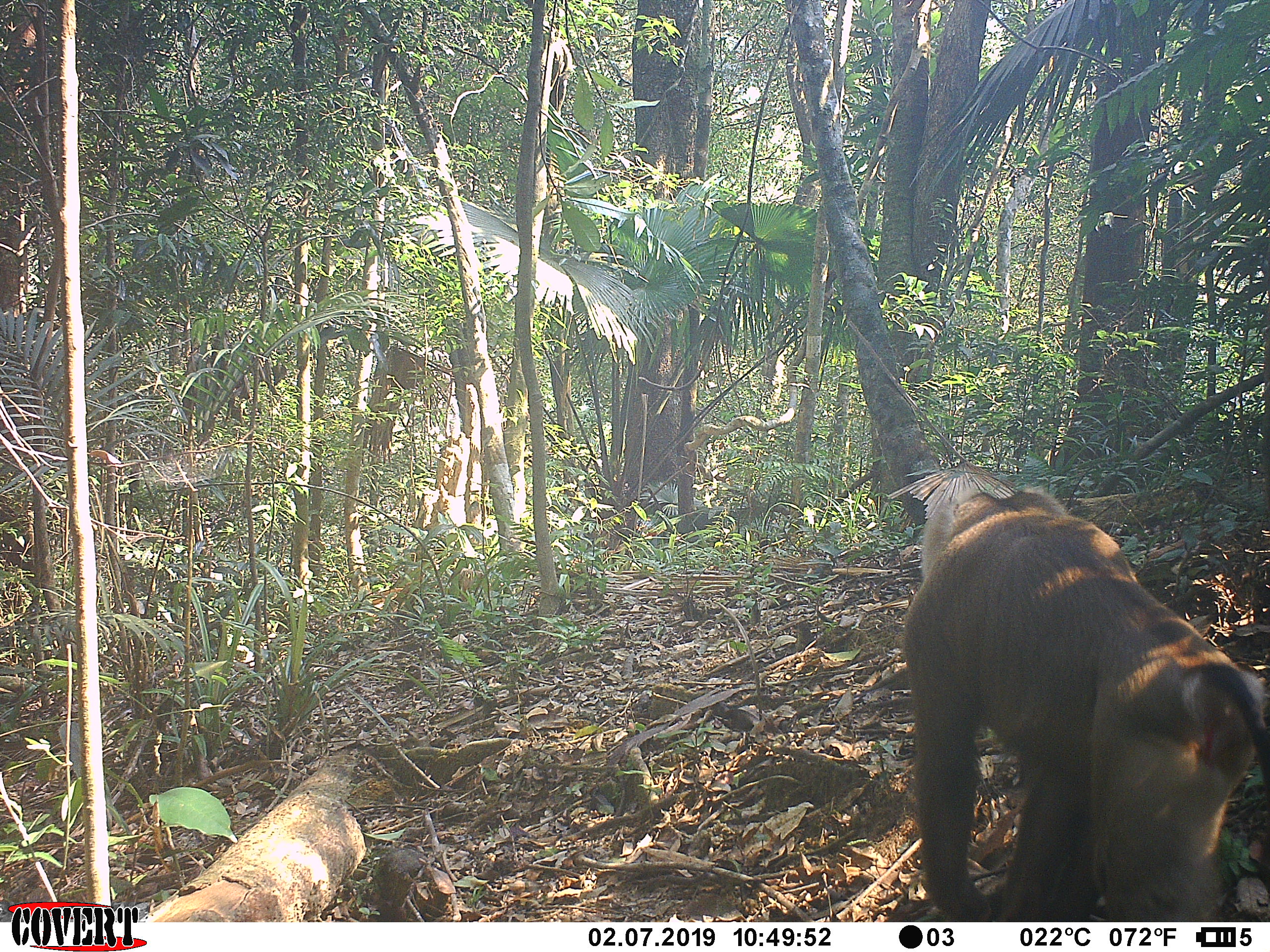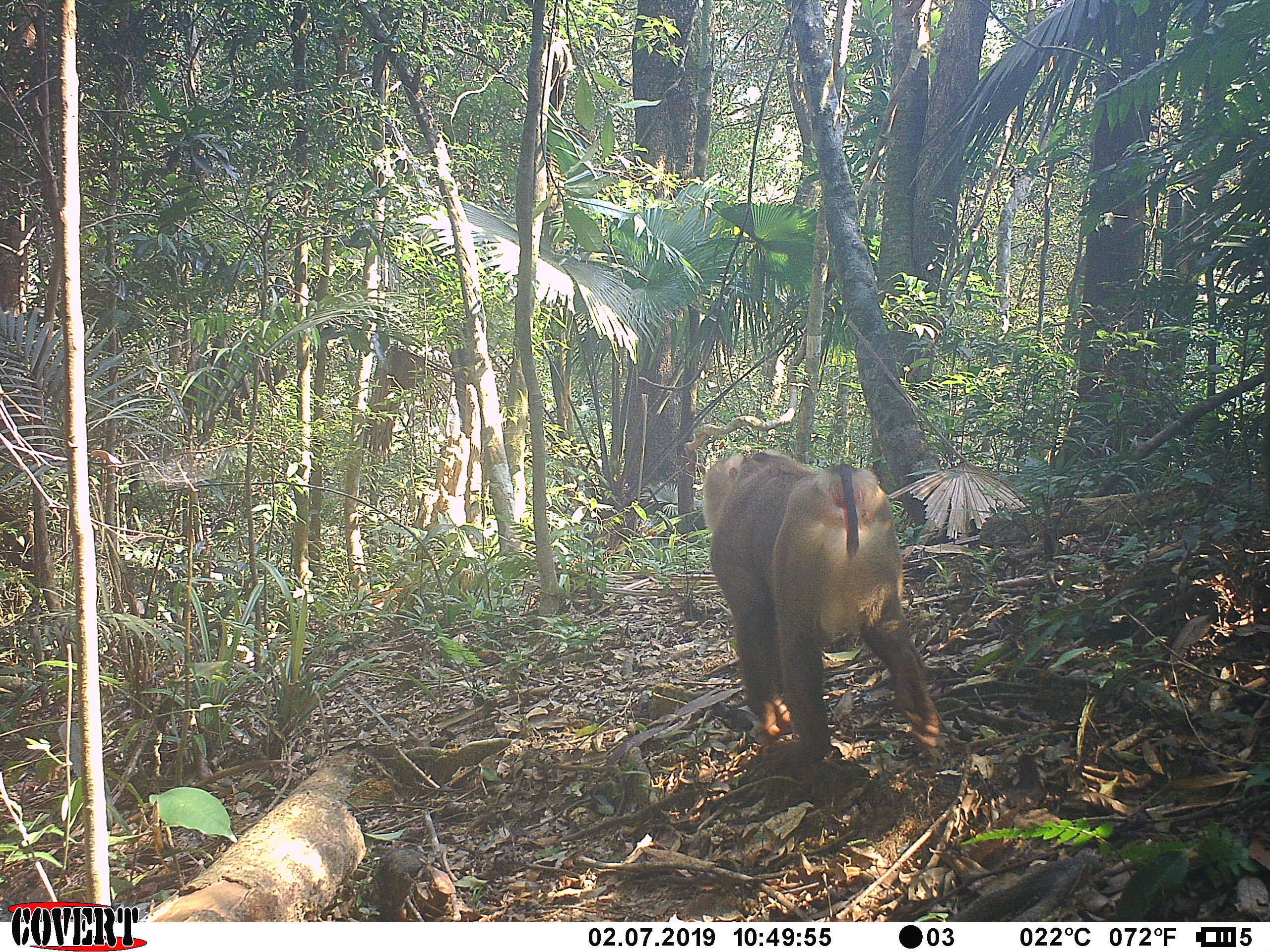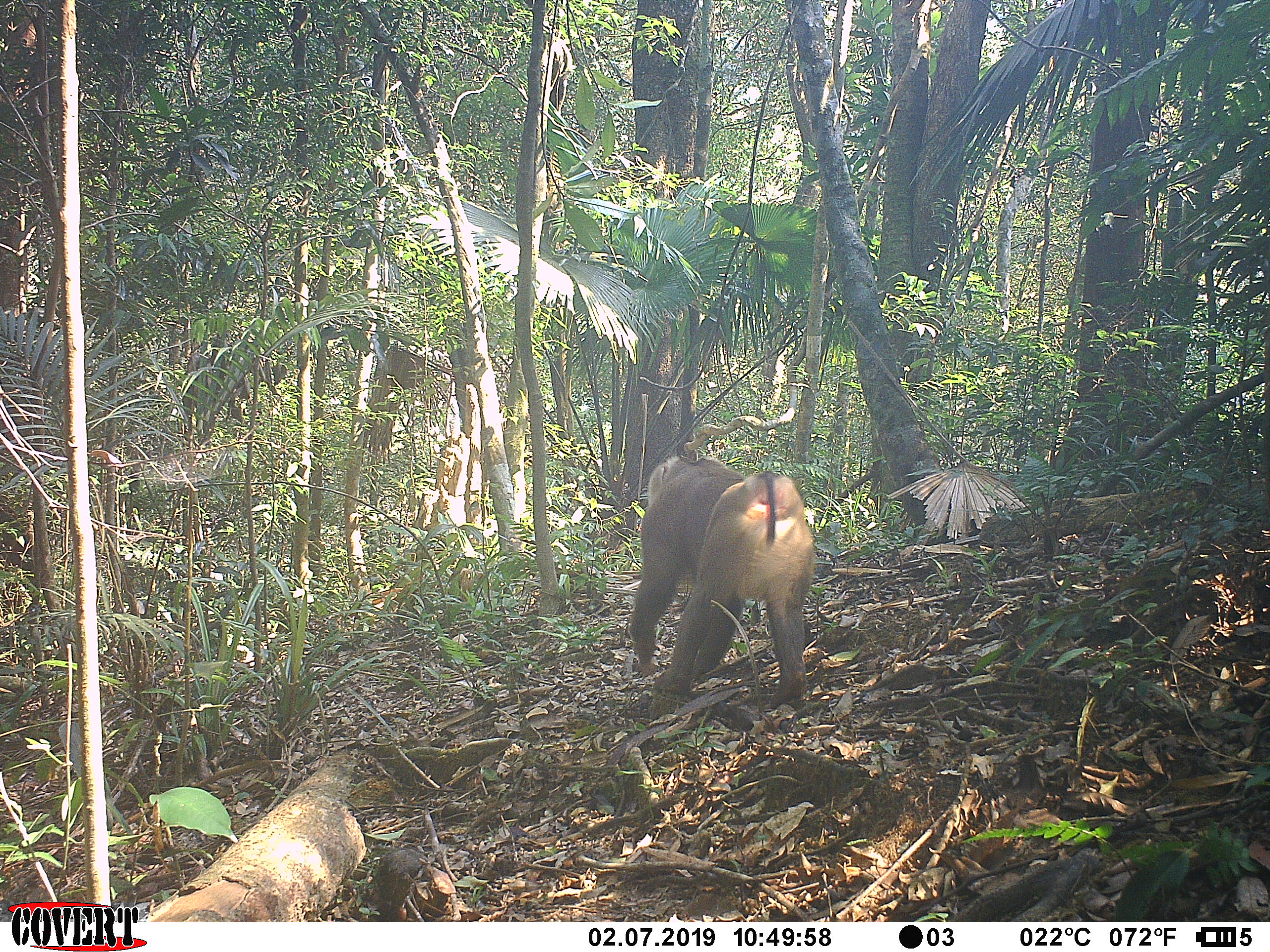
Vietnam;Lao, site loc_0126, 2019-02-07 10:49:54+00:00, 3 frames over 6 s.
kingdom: Animalia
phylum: Chordata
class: Mammalia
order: Primates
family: Cercopithecidae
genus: Macaca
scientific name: Macaca nemestrina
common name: pig-tailed macaque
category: pig tailed macaque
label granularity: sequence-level